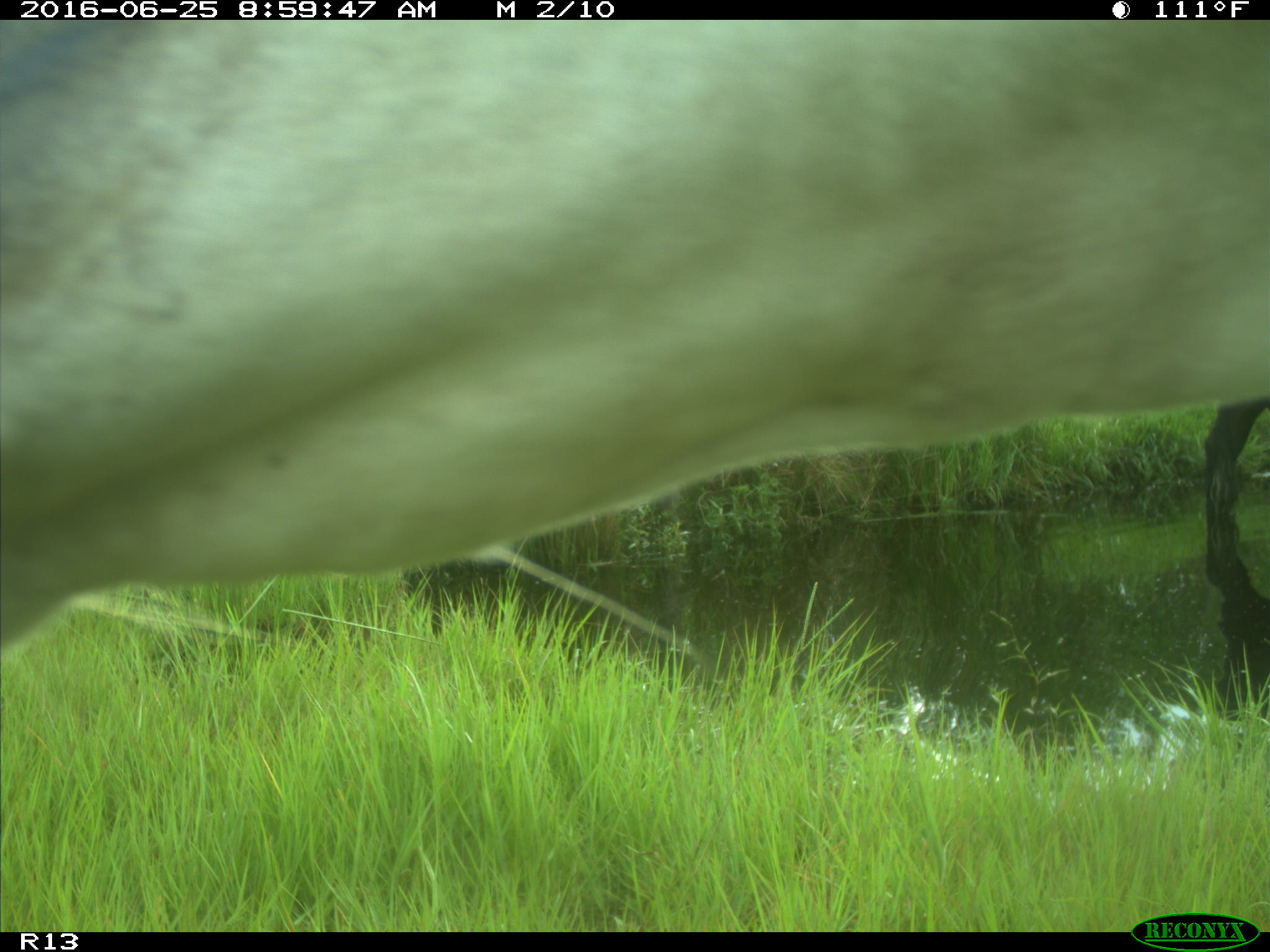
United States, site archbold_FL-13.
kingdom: Animalia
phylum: Chordata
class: Mammalia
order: Artiodactyla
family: Bovidae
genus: Bos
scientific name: Bos taurus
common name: domestic cow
Bos taurus (domestic cow).